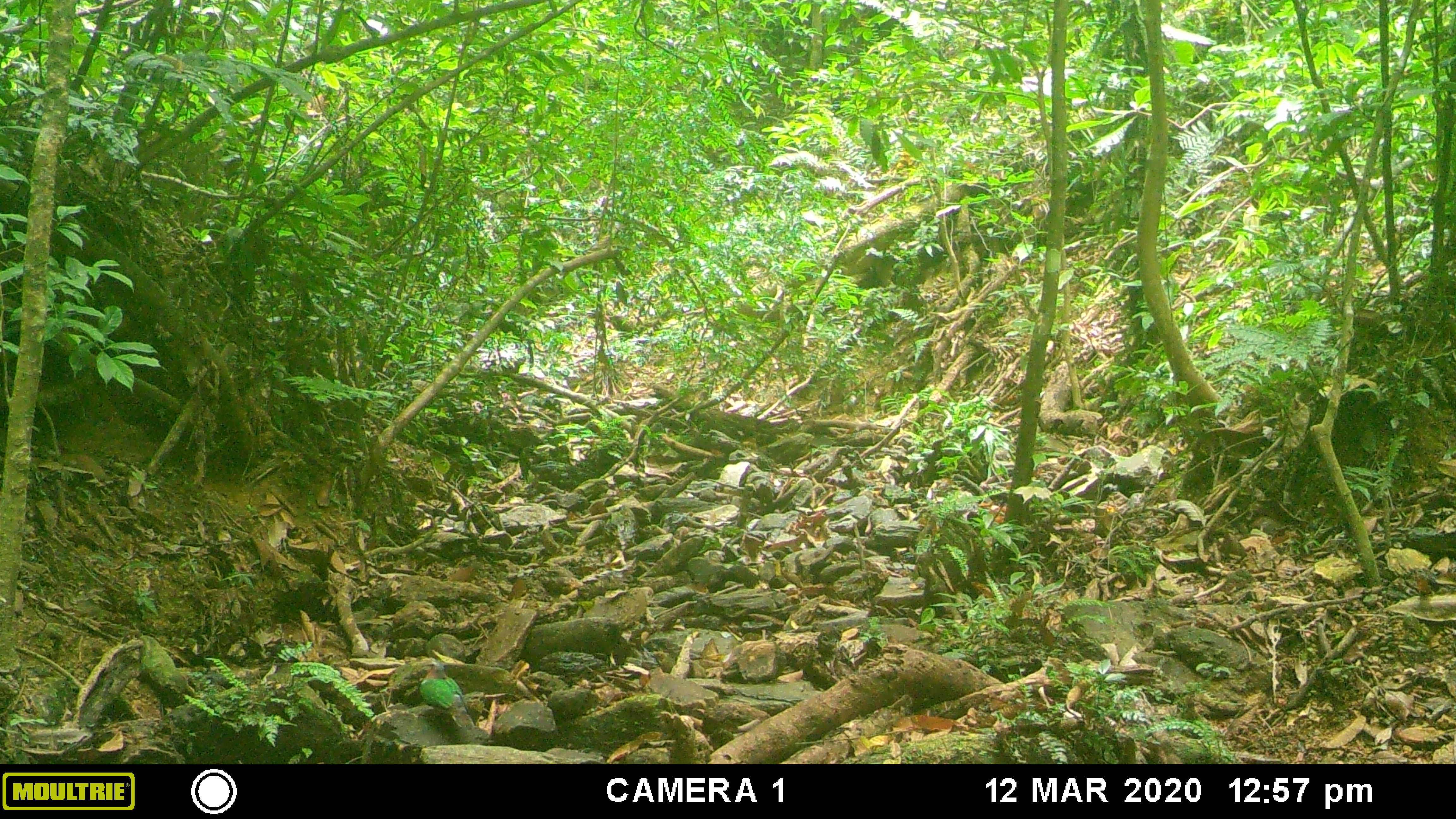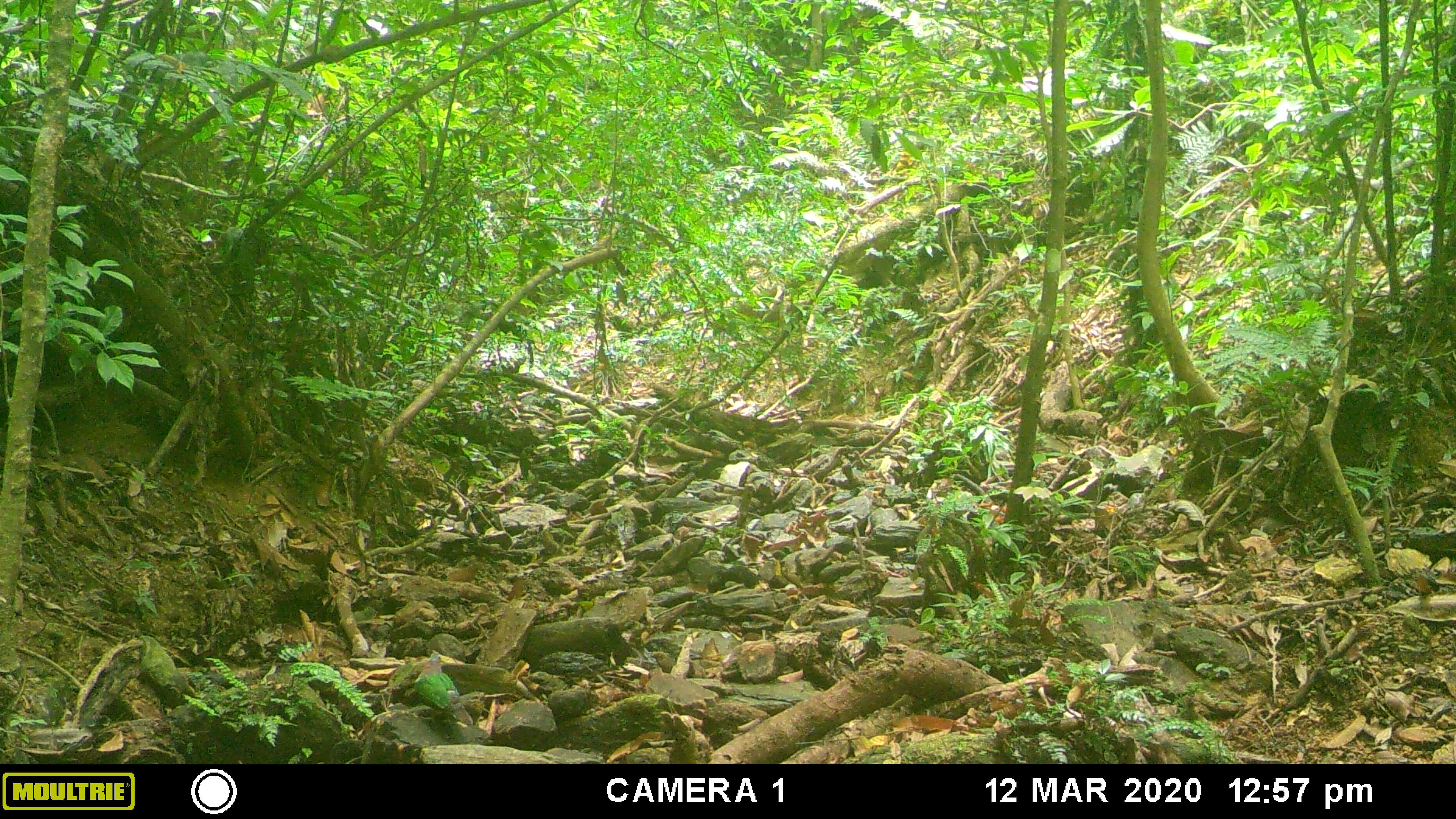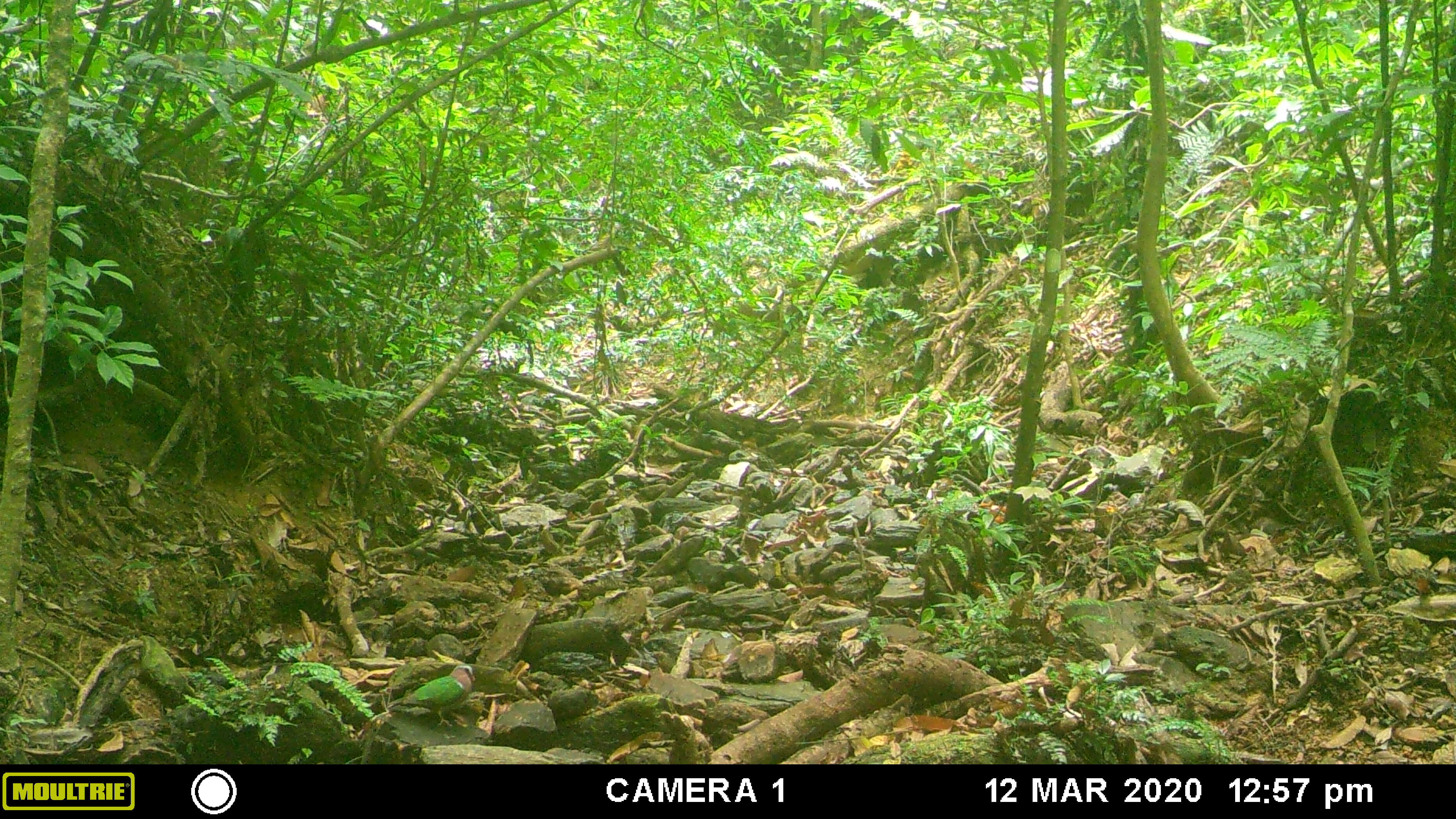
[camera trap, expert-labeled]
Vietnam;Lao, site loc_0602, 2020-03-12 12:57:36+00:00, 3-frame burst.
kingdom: Animalia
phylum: Chordata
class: Aves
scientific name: Aves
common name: bird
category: unidentified bird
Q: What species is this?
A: Unidentified bird (bird) (Aves).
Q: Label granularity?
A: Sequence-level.